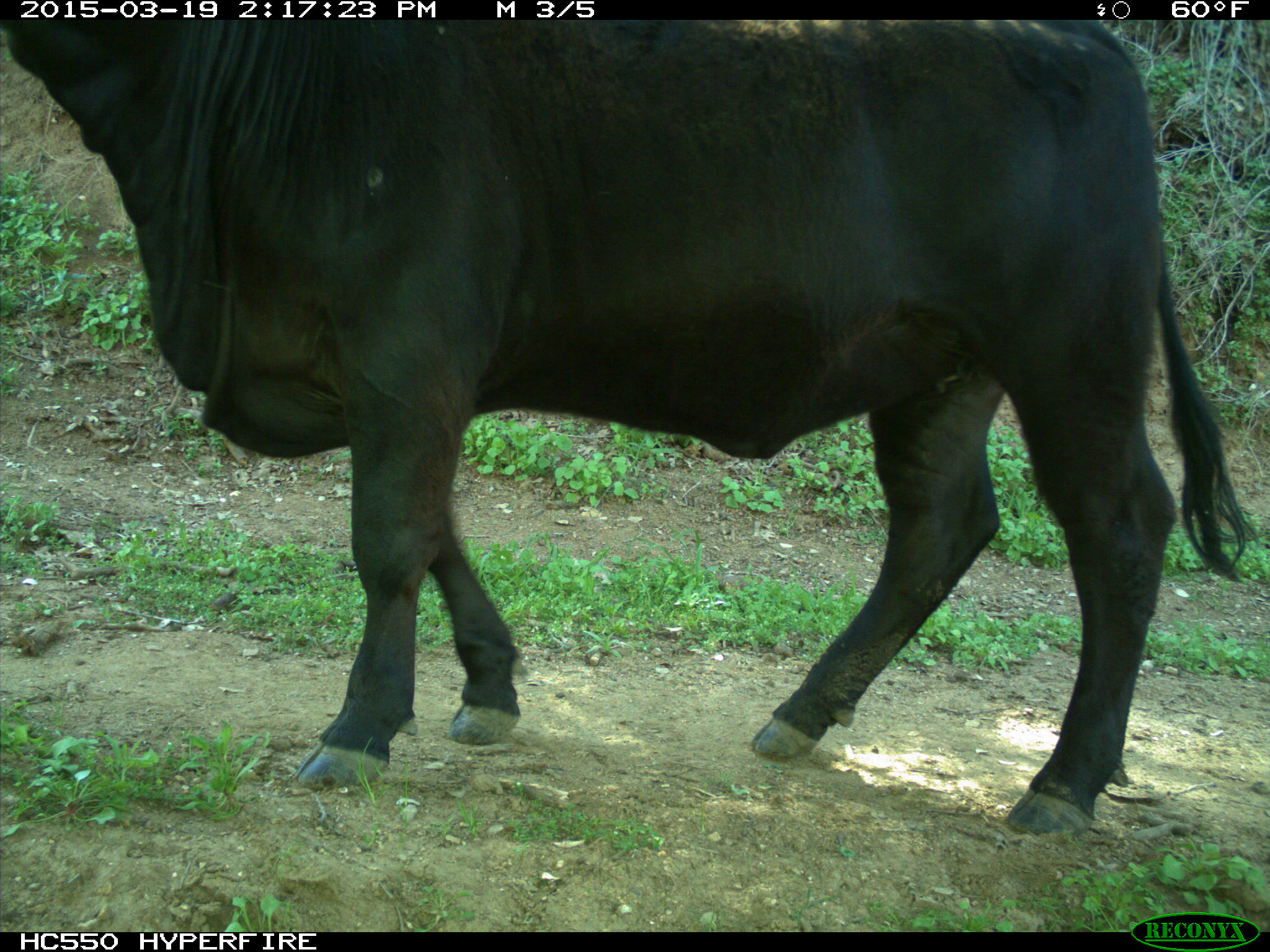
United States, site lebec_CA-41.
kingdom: Animalia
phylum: Chordata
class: Mammalia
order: Artiodactyla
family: Bovidae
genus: Bos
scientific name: Bos taurus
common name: domestic cow